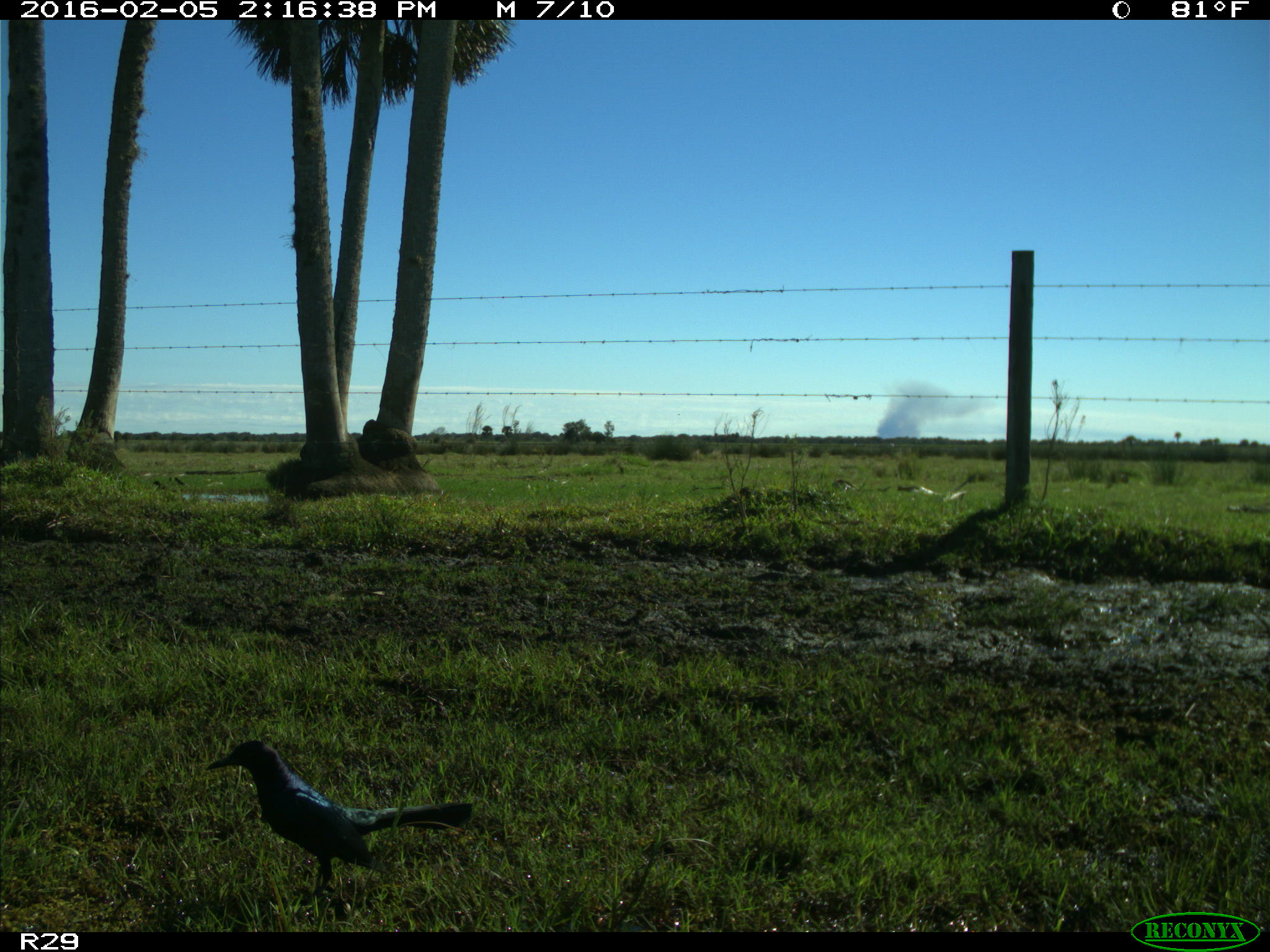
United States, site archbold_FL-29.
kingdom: Animalia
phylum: Chordata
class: Aves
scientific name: Aves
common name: birds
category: unidentified bird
Unidentified bird (birds) (Aves).